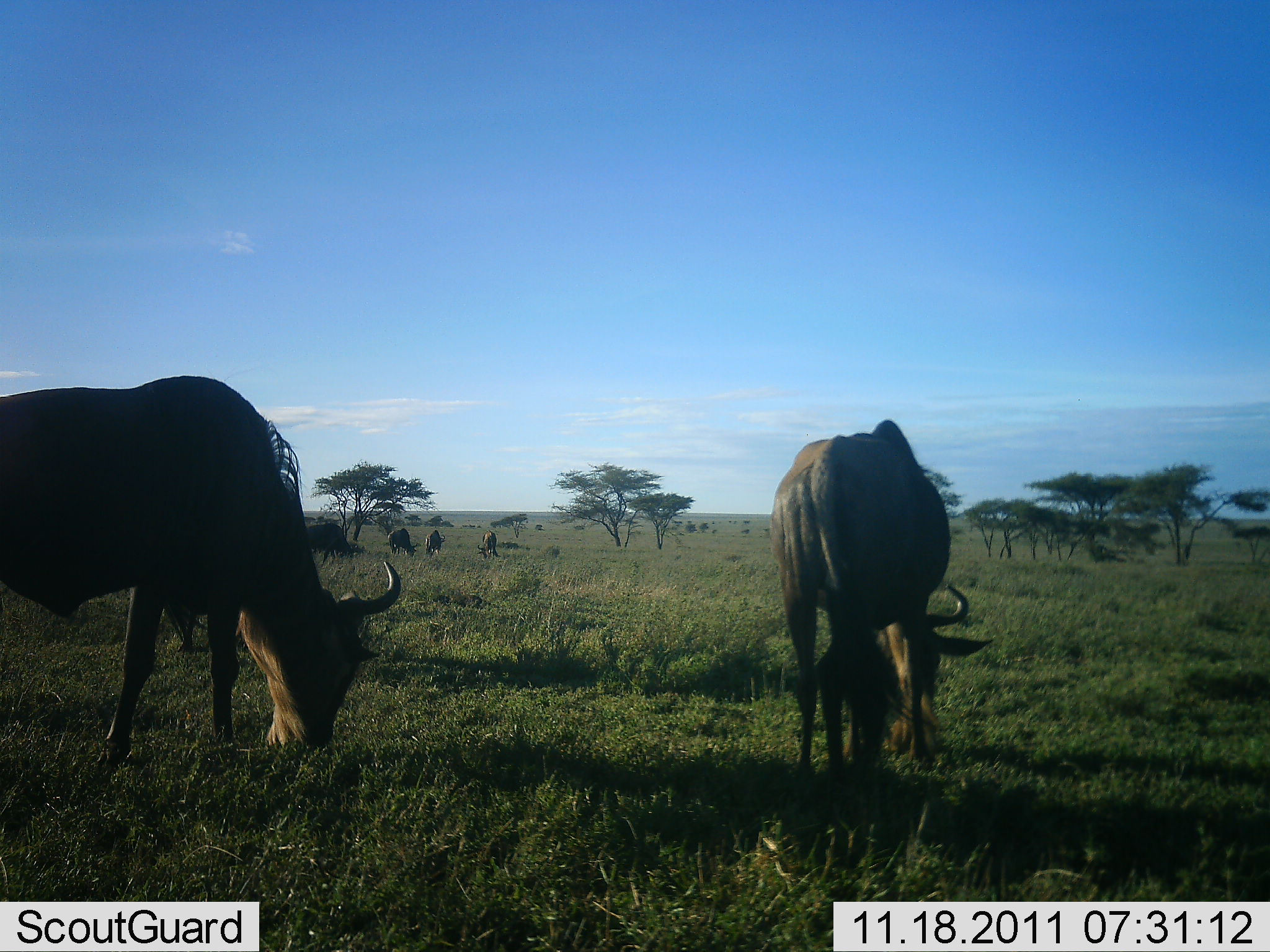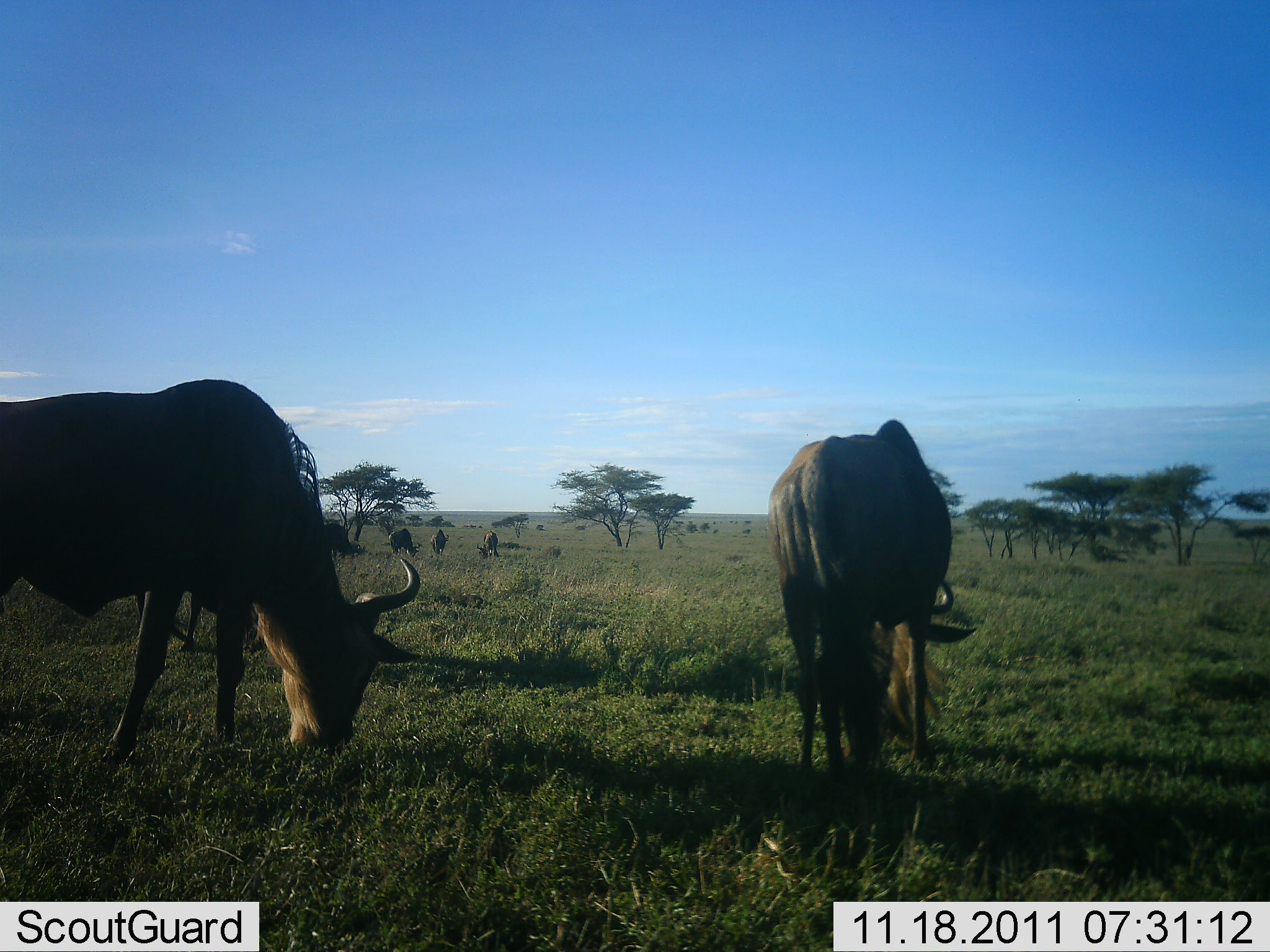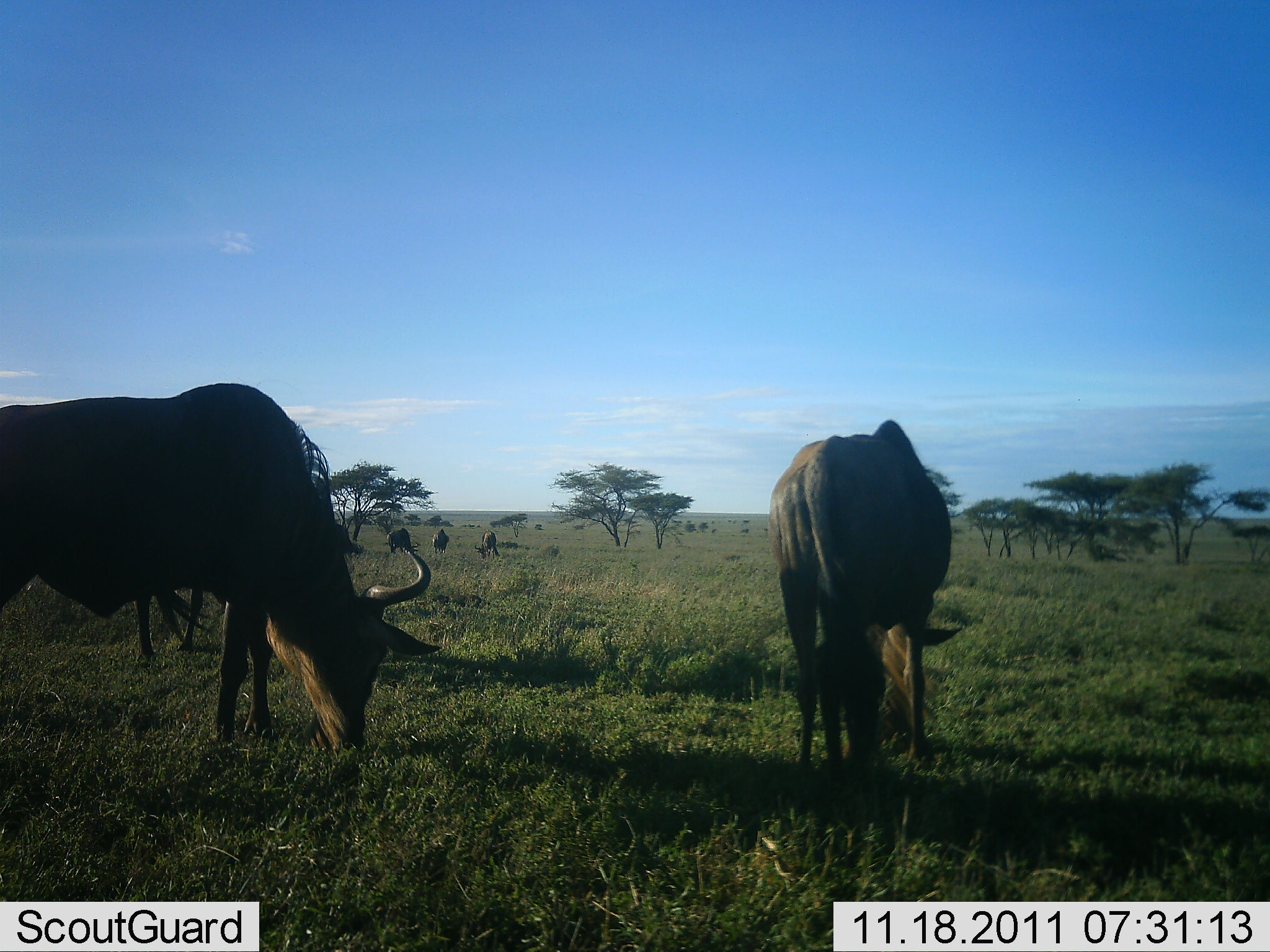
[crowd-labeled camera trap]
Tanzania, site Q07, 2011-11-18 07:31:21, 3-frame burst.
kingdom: Animalia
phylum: Chordata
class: Mammalia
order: Artiodactyla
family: Bovidae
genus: Connochaetes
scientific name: Connochaetes taurinus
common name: blue wildebeest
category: wildebeest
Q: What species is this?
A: Wildebeest (blue wildebeest) (Connochaetes taurinus).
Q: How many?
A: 6.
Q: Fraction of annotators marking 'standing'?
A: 46%.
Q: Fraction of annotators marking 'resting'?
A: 0%.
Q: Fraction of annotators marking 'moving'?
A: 15%.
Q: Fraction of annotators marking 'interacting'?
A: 0%.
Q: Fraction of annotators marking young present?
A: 0%.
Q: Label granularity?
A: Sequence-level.